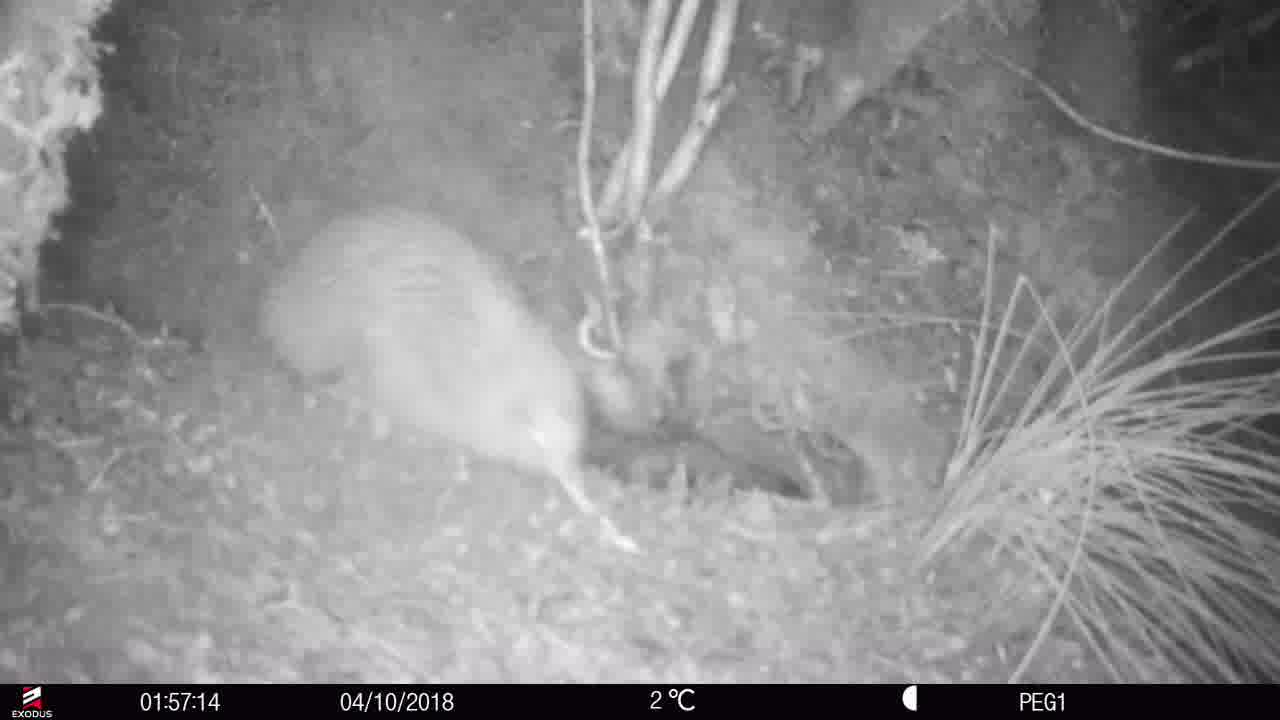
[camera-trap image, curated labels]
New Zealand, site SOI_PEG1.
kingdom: Animalia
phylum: Chordata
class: Aves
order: Apterygiformes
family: Apterygidae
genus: Apteryx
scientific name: Apteryx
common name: kiwi